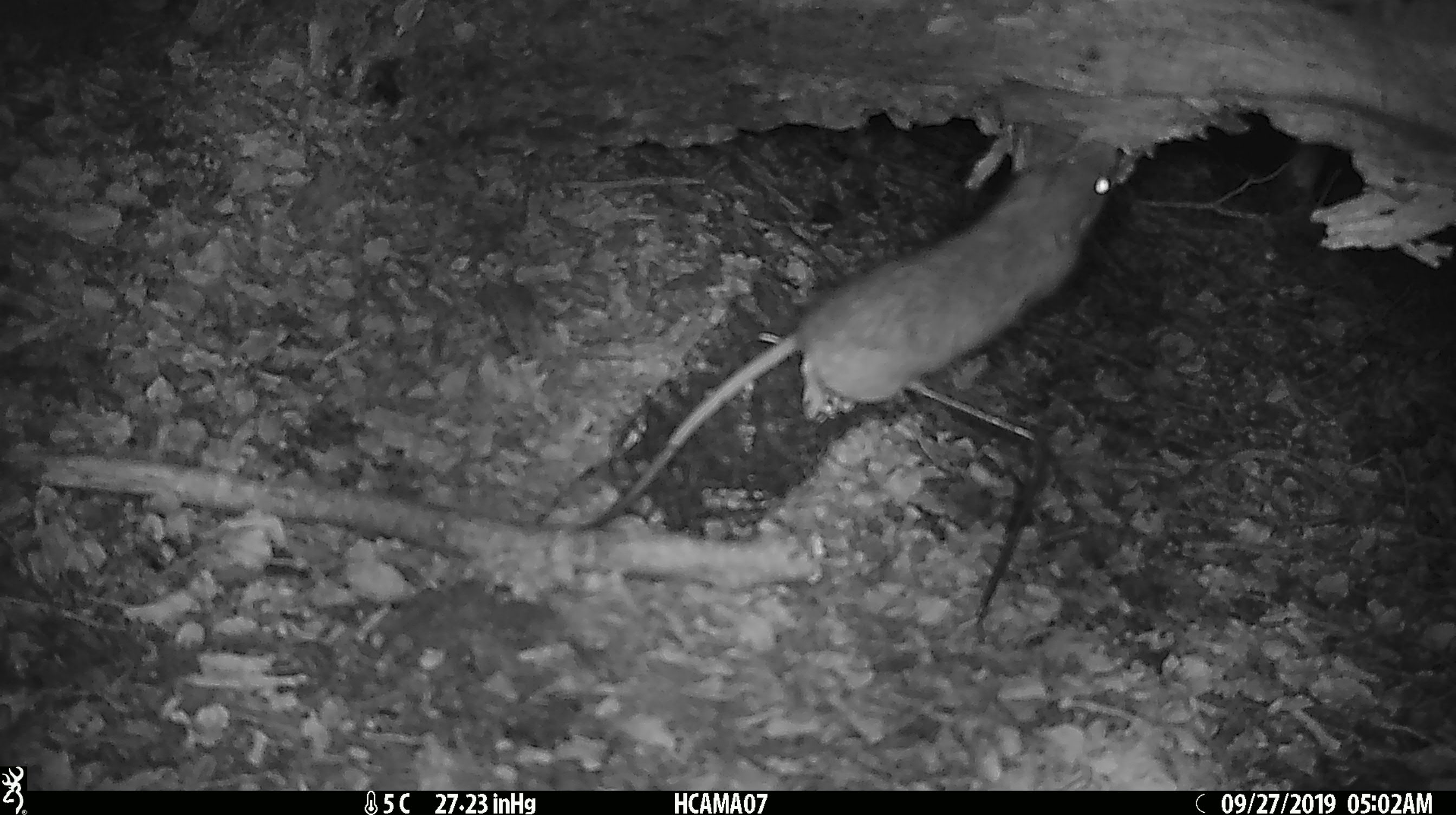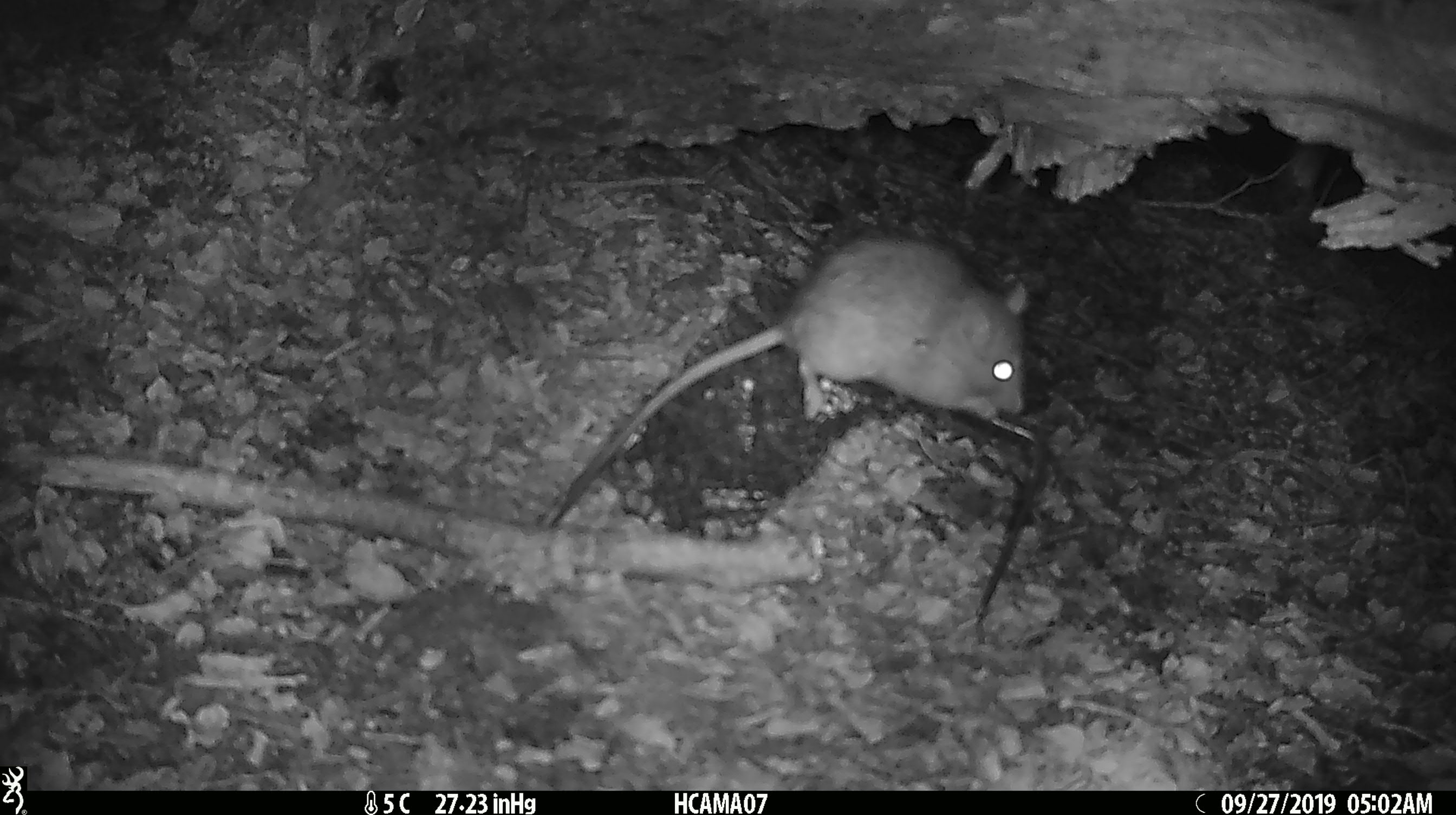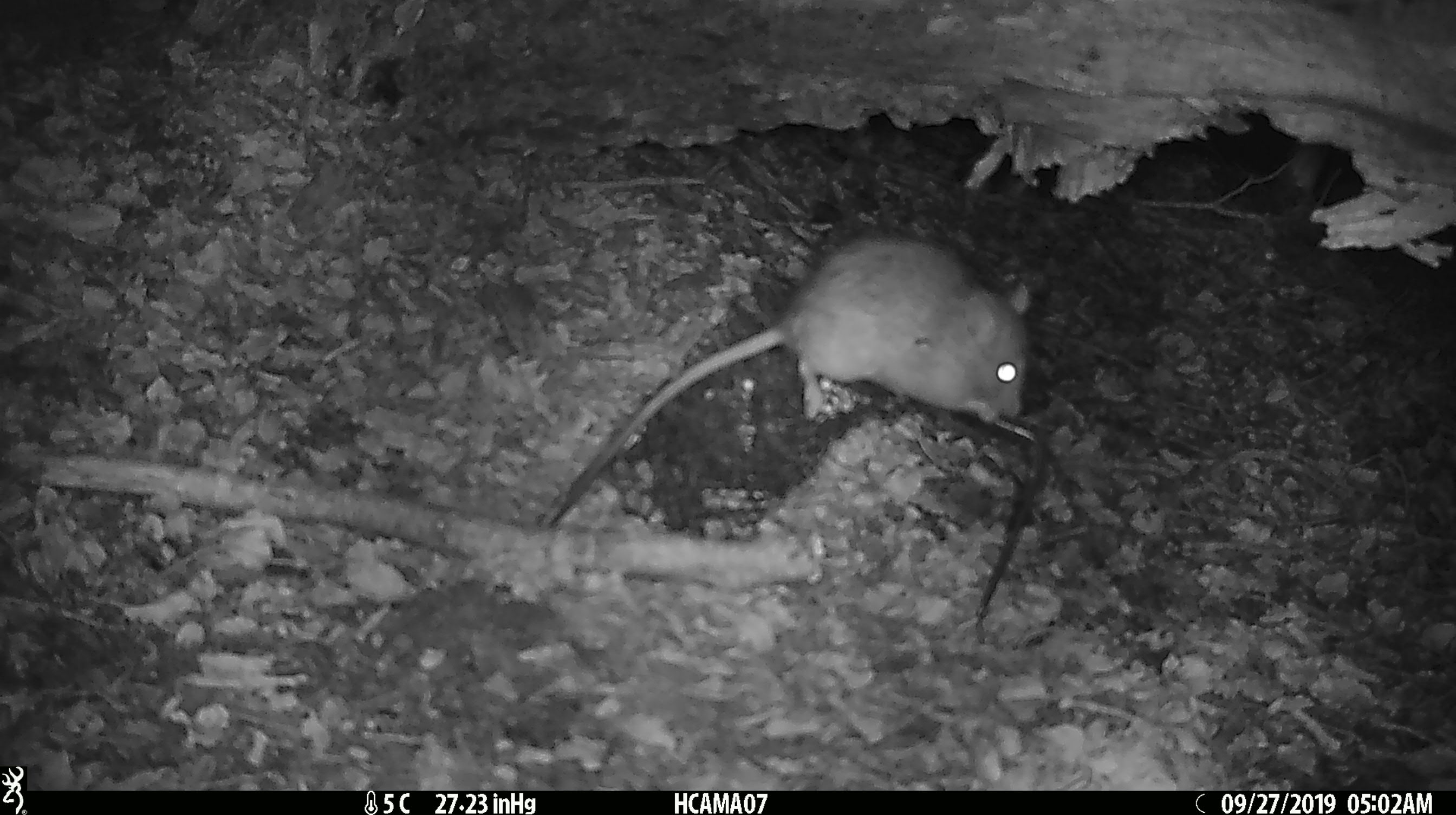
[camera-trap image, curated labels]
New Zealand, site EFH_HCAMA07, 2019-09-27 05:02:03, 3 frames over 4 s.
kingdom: Animalia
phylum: Chordata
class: Mammalia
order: Rodentia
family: Muridae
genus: Rattus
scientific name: Rattus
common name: rat